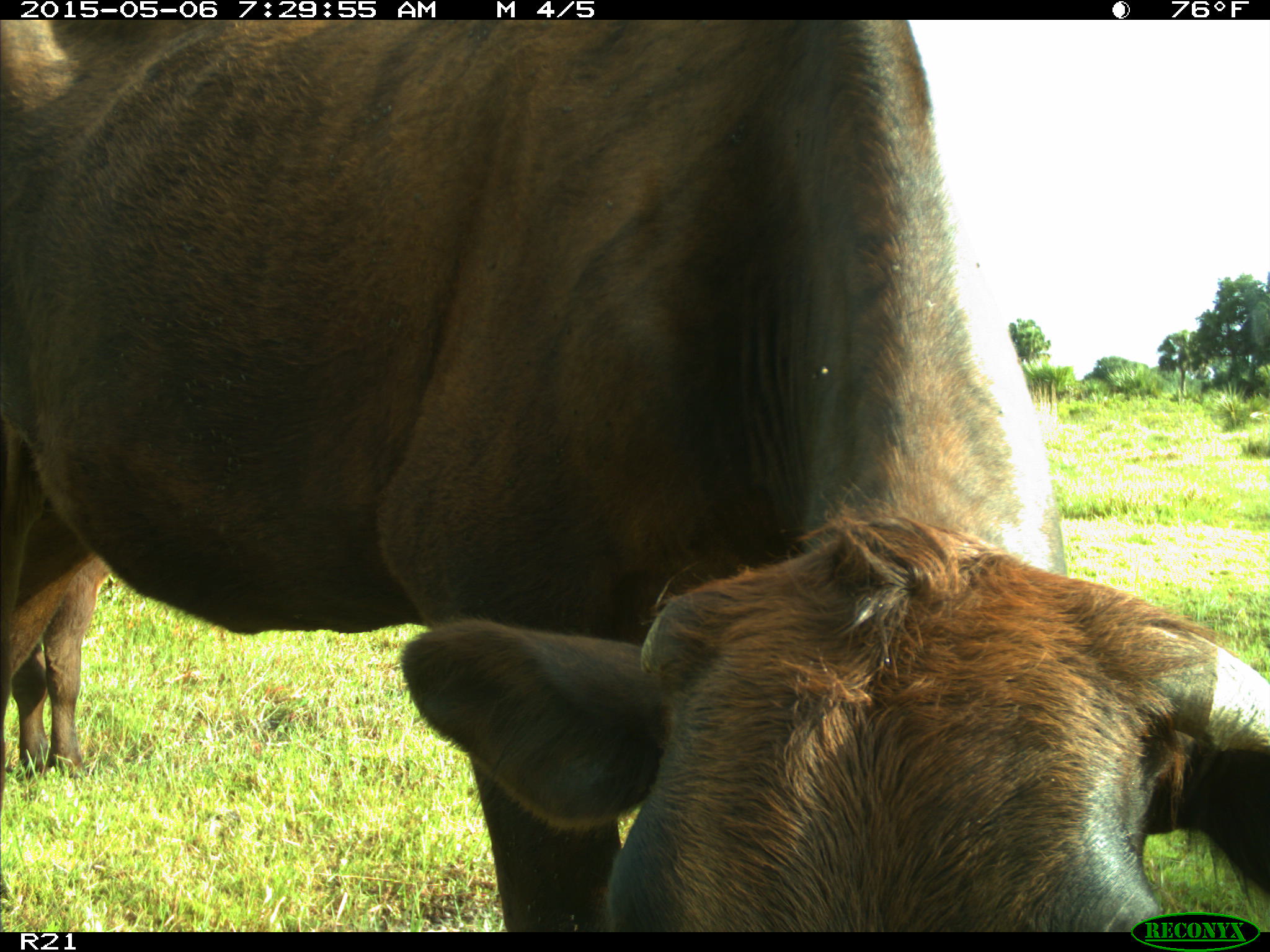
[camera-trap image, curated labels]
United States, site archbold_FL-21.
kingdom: Animalia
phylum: Chordata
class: Mammalia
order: Artiodactyla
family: Bovidae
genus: Bos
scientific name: Bos taurus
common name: domestic cow